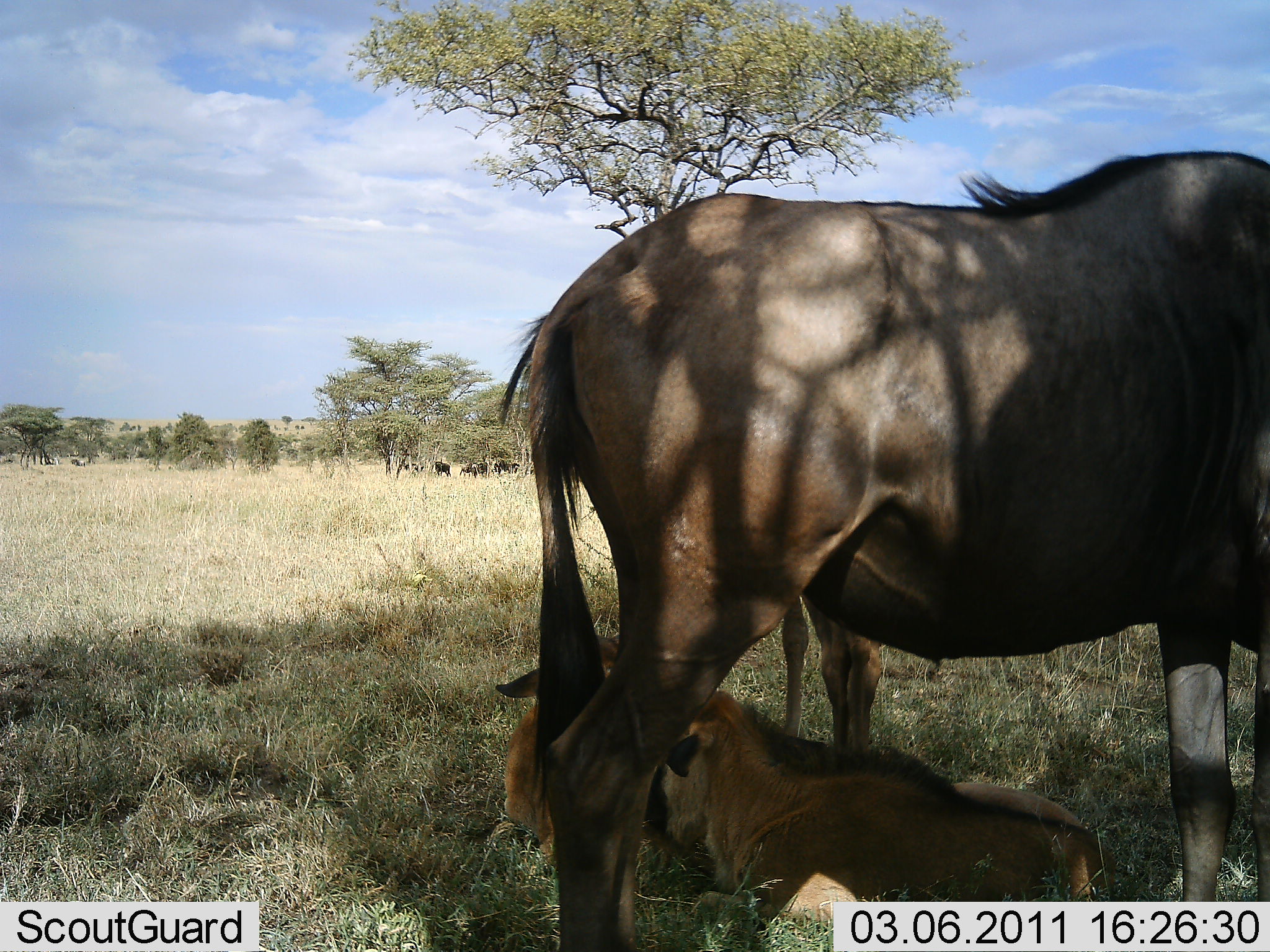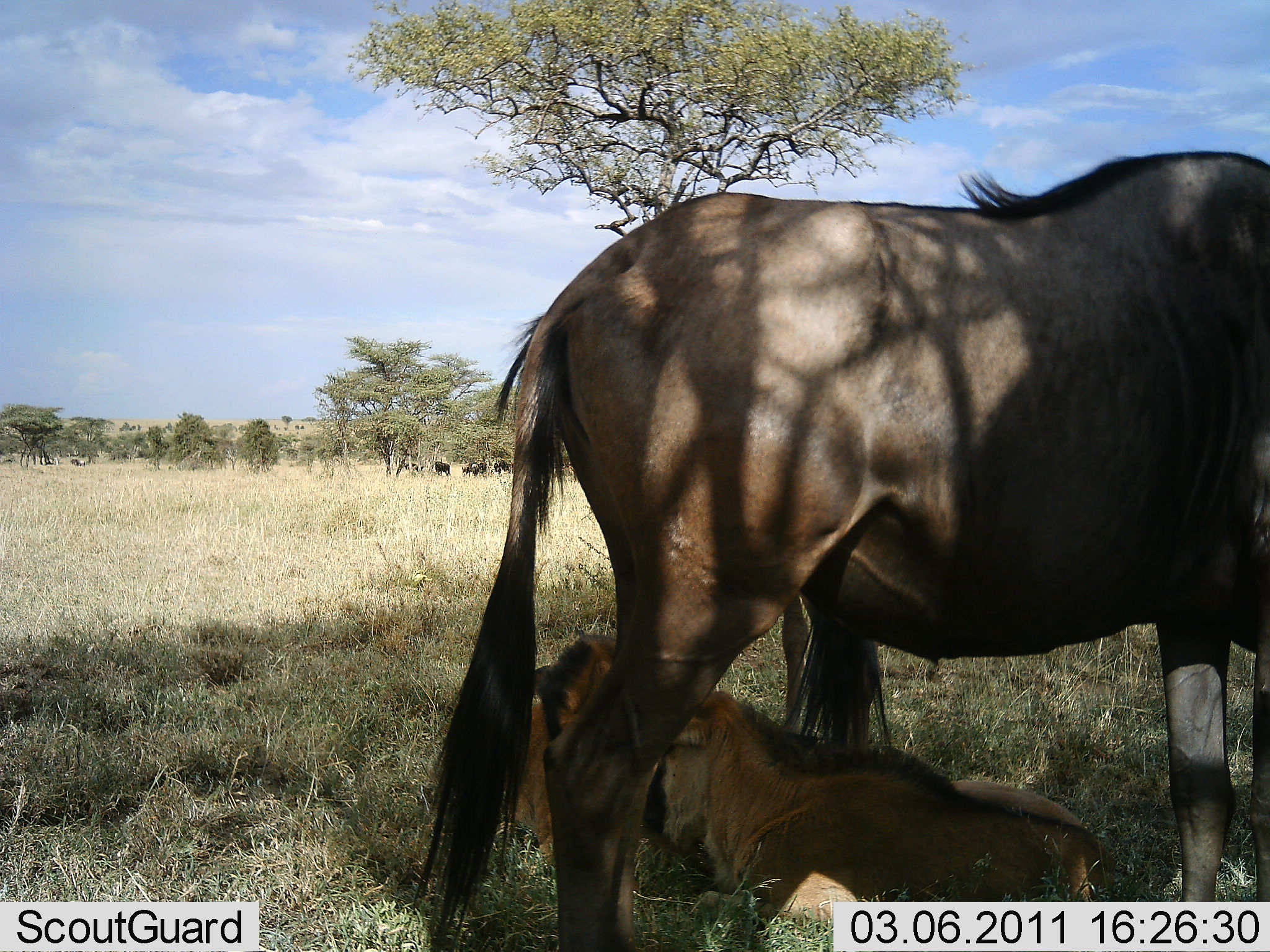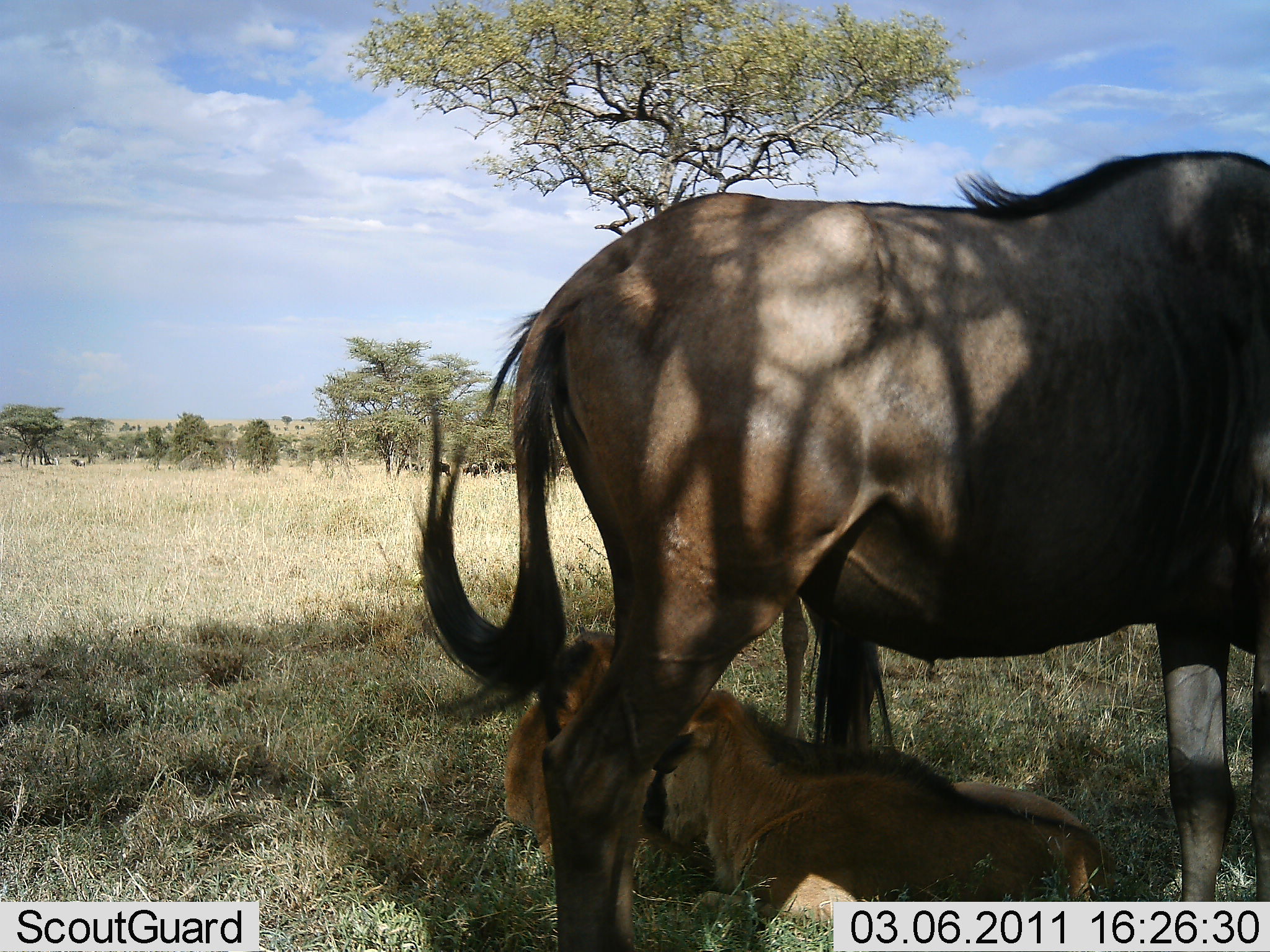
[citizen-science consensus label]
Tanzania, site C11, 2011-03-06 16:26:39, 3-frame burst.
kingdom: Animalia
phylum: Chordata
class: Mammalia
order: Artiodactyla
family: Bovidae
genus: Connochaetes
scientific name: Connochaetes taurinus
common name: blue wildebeest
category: wildebeest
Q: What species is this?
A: Wildebeest (blue wildebeest) (Connochaetes taurinus).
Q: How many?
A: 3.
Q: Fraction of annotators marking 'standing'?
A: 82%.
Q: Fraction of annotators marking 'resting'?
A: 91%.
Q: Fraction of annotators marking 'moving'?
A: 0%.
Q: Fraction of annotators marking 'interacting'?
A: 0%.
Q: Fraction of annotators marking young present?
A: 82%.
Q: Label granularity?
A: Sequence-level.